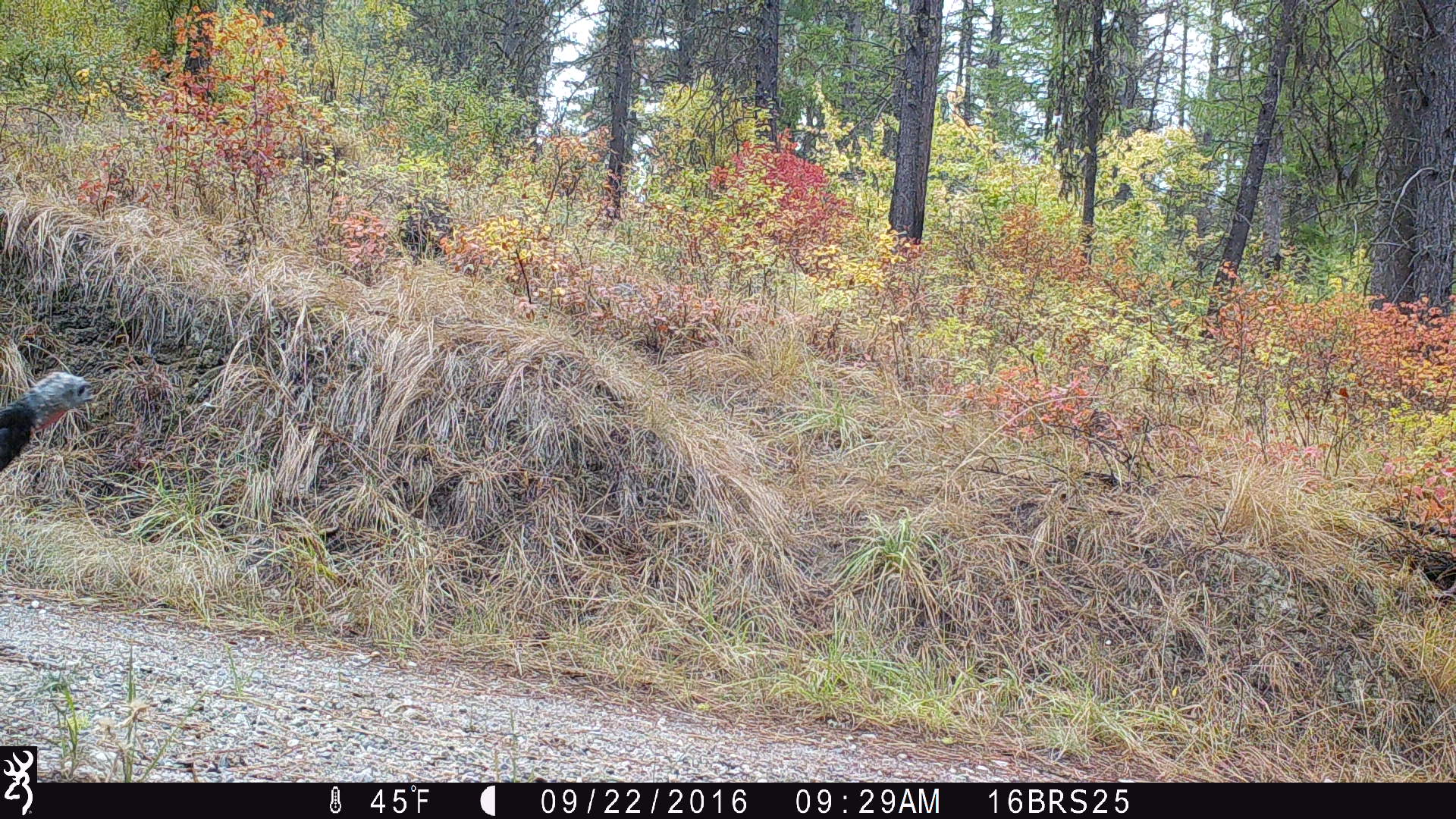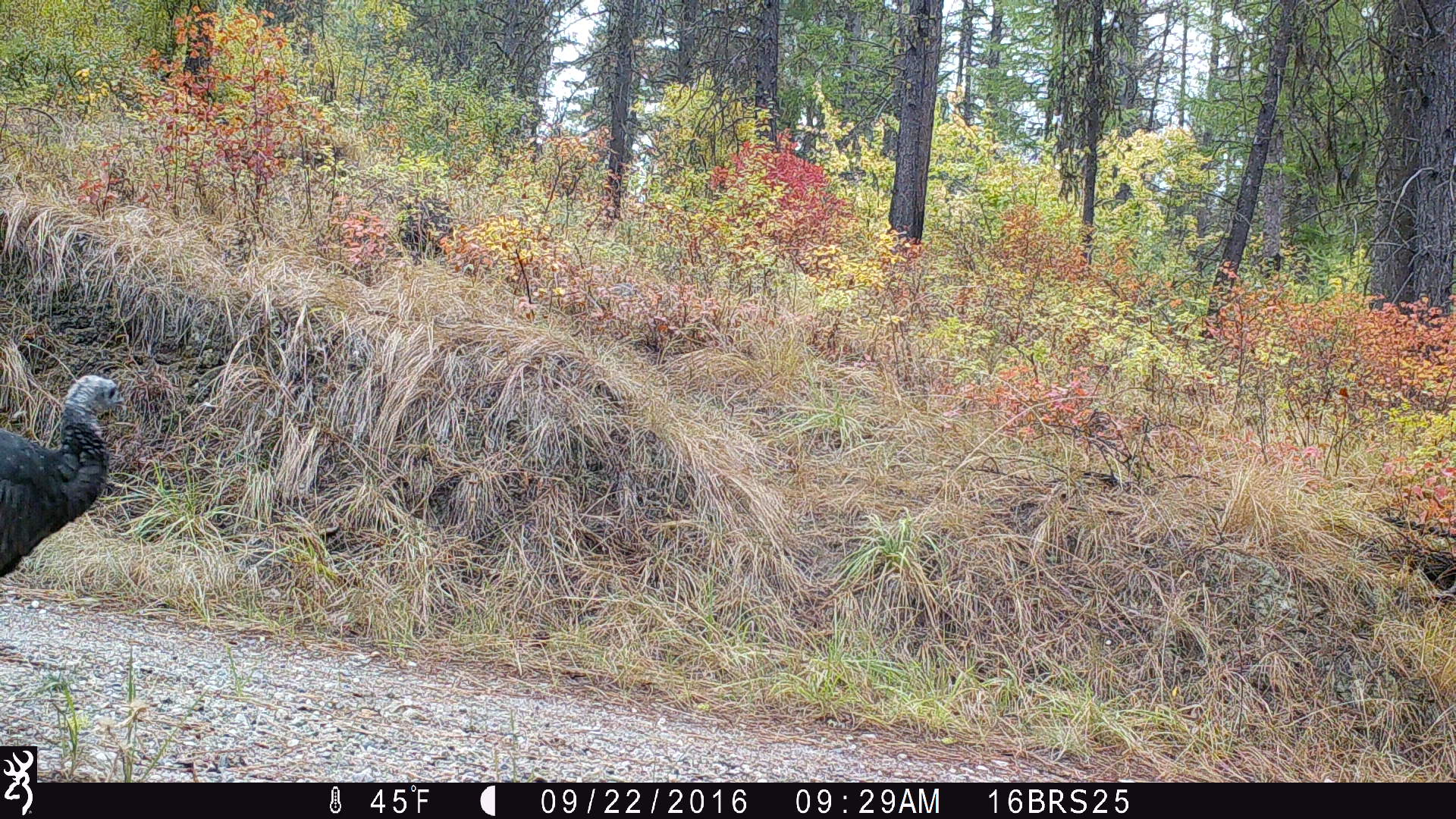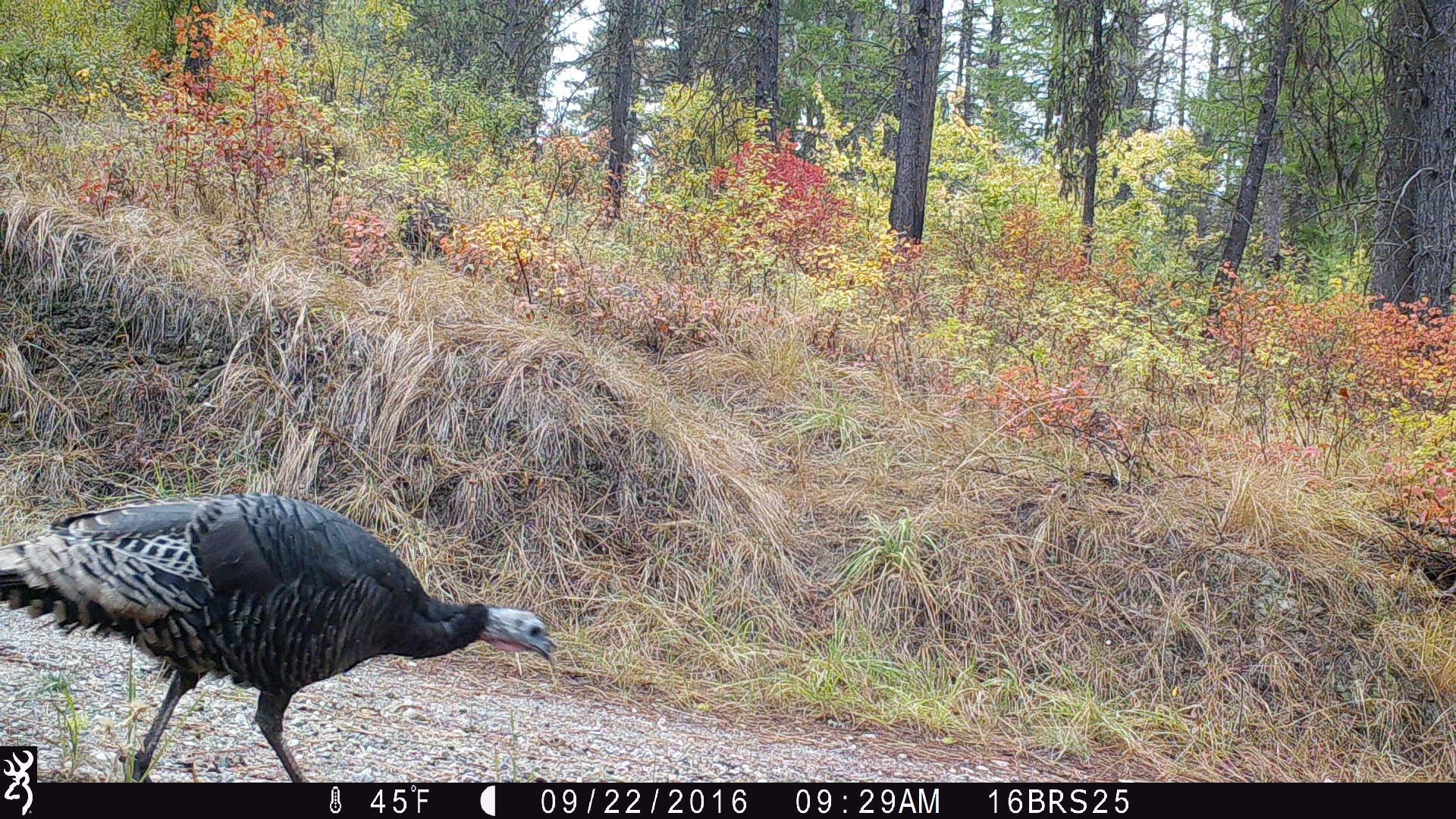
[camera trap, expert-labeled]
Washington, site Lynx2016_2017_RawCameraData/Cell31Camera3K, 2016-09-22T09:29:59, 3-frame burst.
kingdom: Animalia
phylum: Chordata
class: Aves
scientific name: Aves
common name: birds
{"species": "Aves (birds)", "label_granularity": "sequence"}